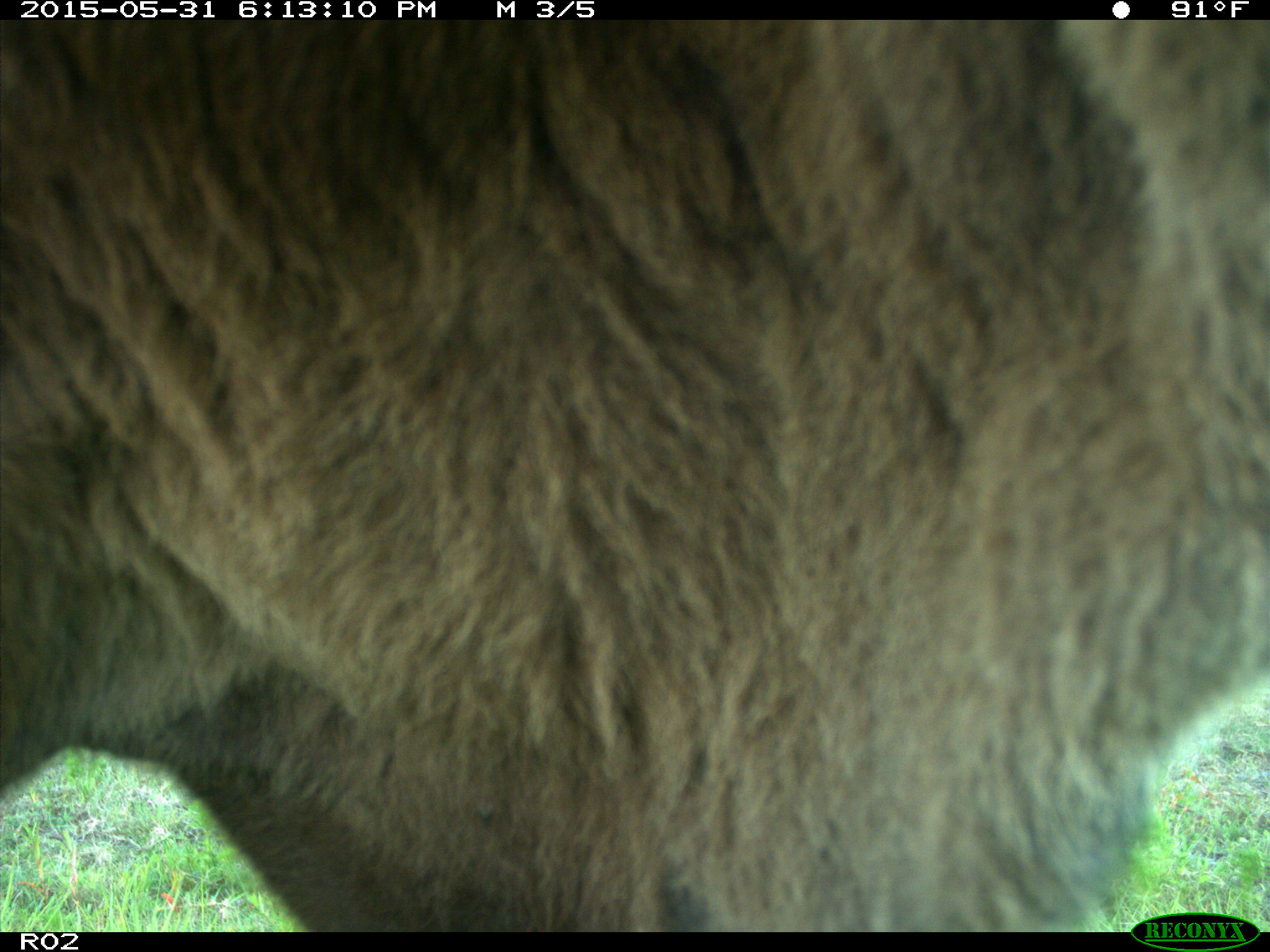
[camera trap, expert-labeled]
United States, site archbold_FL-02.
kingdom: Animalia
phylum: Chordata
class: Mammalia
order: Artiodactyla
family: Bovidae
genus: Bos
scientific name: Bos taurus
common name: domestic cow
Bos taurus (domestic cow).